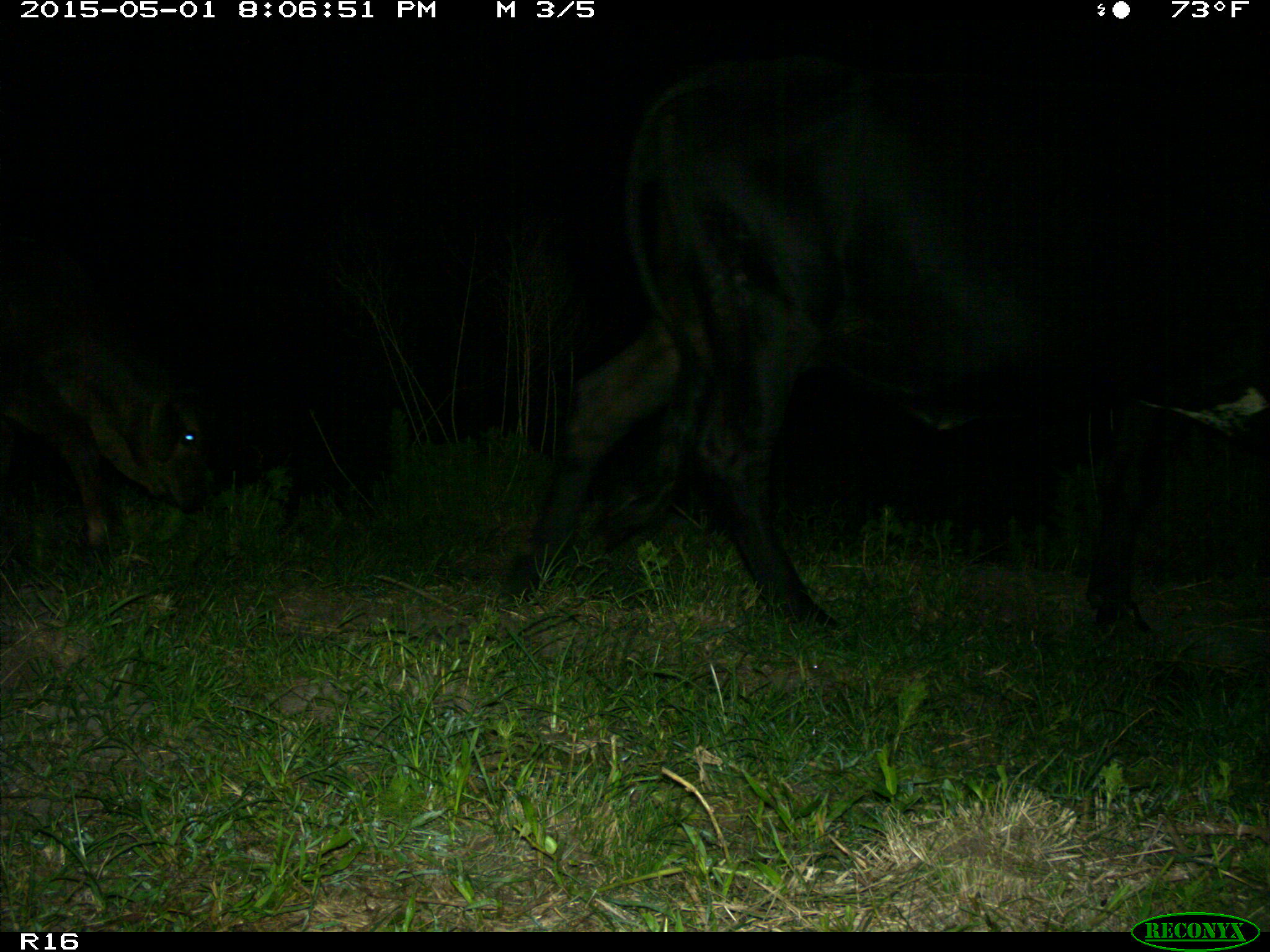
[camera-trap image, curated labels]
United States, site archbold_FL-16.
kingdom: Animalia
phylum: Chordata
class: Mammalia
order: Artiodactyla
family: Bovidae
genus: Bos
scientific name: Bos taurus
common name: domestic cow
Bos taurus (domestic cow).